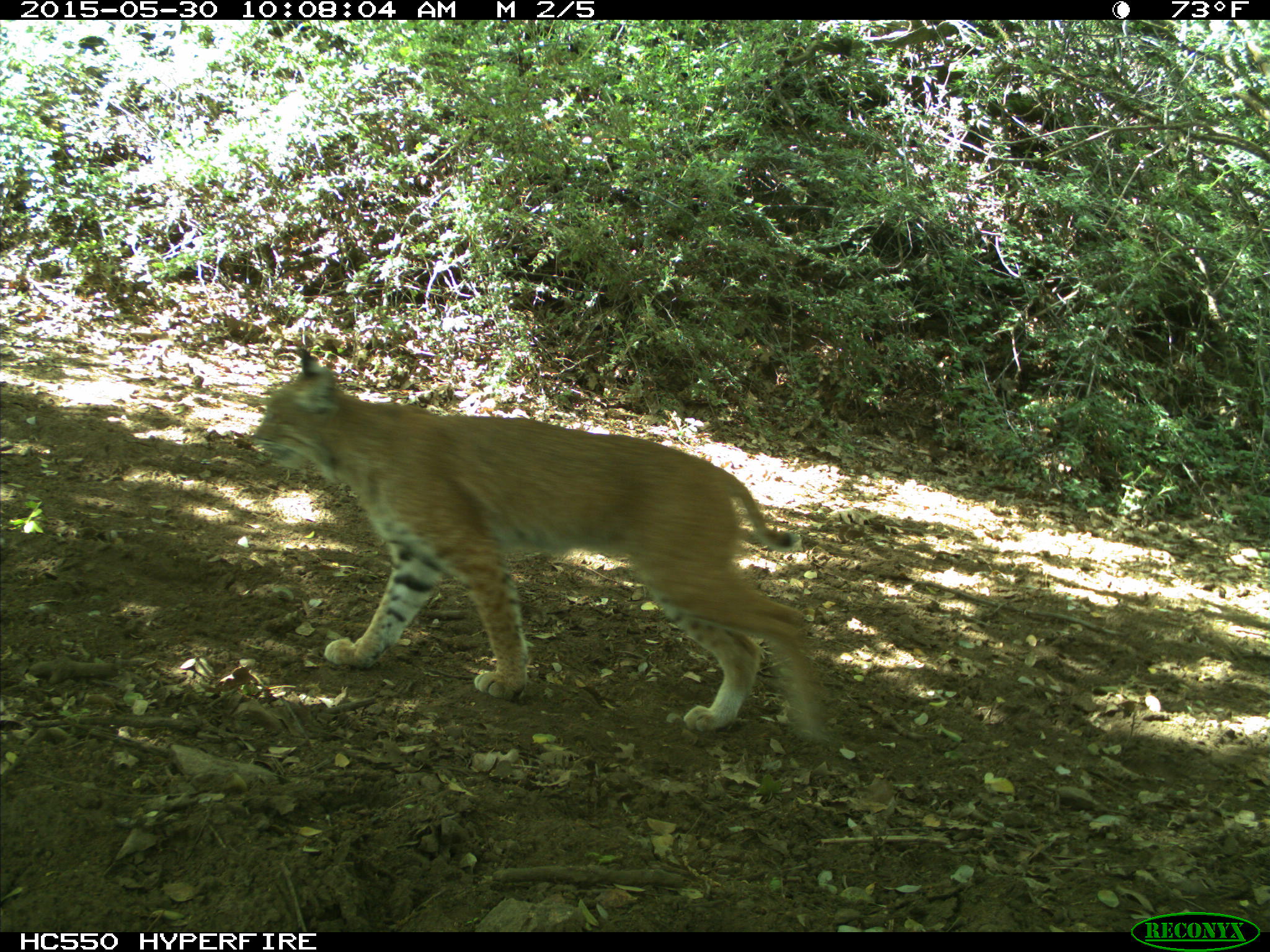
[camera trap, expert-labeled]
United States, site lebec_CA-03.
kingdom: Animalia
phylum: Chordata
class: Mammalia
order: Carnivora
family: Felidae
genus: Lynx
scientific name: Lynx rufus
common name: bobcat